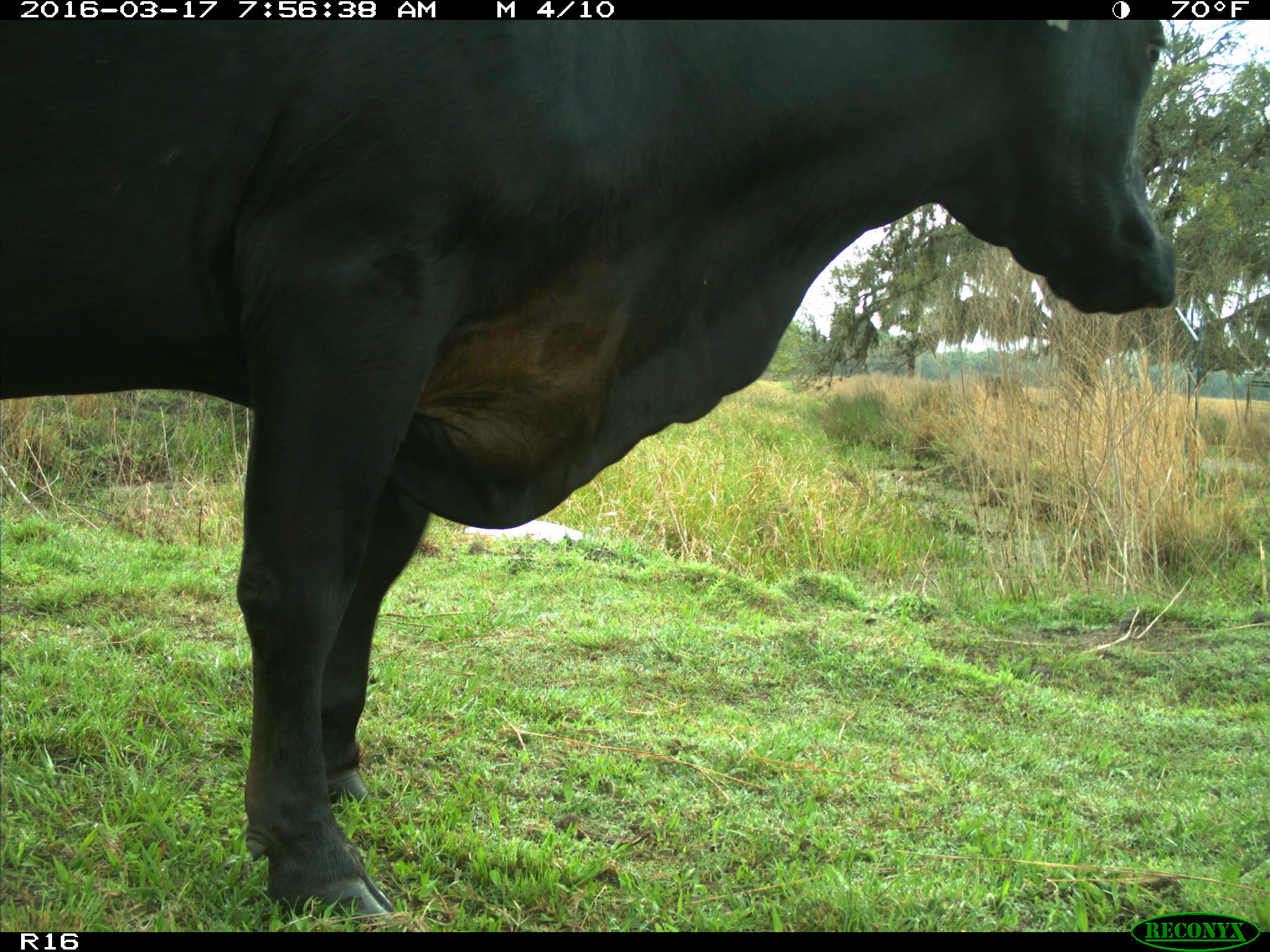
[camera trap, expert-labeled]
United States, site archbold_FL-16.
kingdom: Animalia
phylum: Chordata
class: Mammalia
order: Artiodactyla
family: Bovidae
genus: Bos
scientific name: Bos taurus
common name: domestic cow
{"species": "Bos taurus (domestic cow)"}